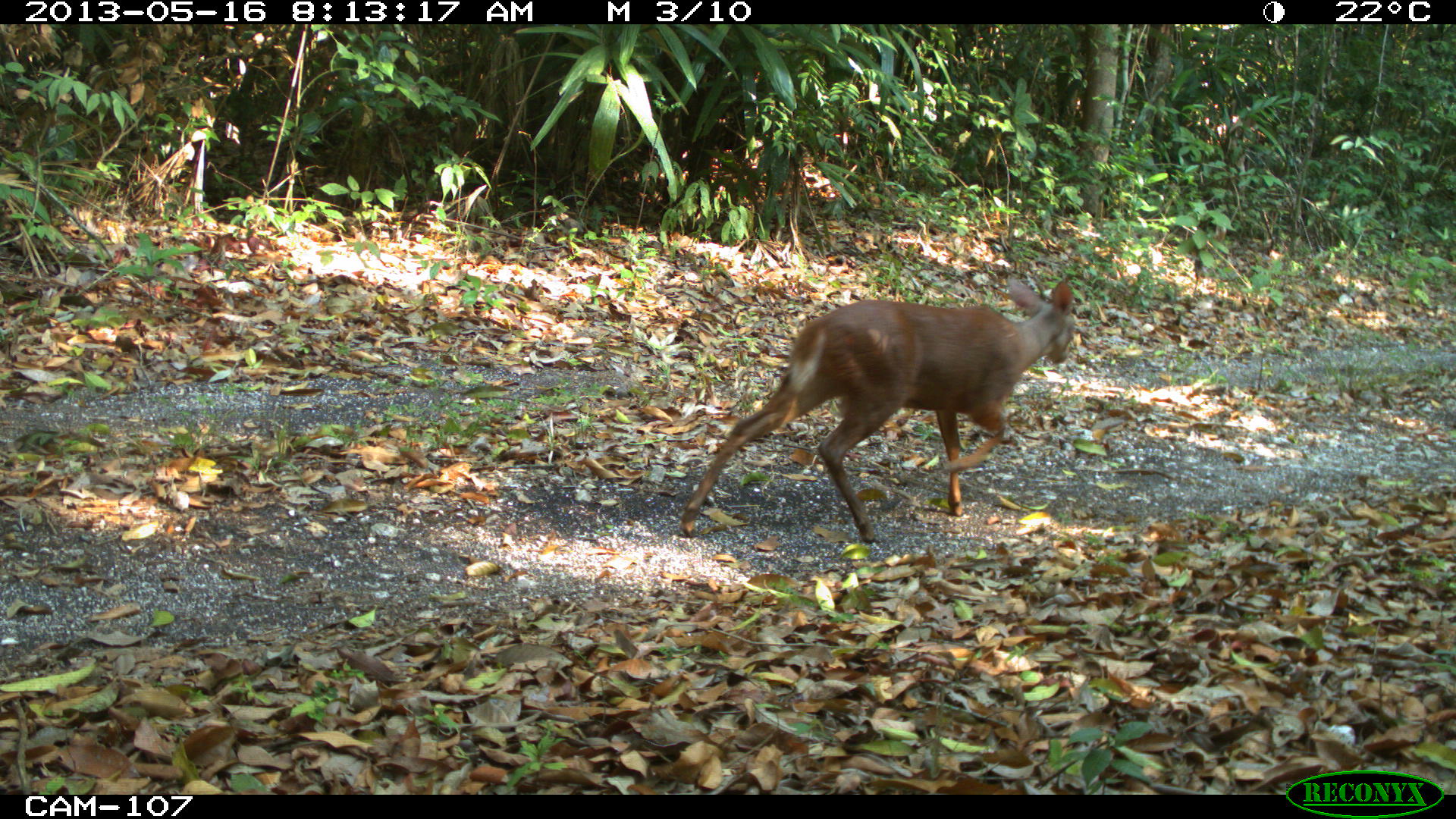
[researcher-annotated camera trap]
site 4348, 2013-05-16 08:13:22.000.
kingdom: Animalia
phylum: Chordata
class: Mammalia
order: Artiodactyla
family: Cervidae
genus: Mazama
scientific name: Mazama temama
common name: central american red brocket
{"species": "Mazama temama (central american red brocket)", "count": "1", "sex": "male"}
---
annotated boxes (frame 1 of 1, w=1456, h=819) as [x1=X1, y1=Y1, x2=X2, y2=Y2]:
mazama temama: [x1=677, y1=276, x2=1076, y2=545]